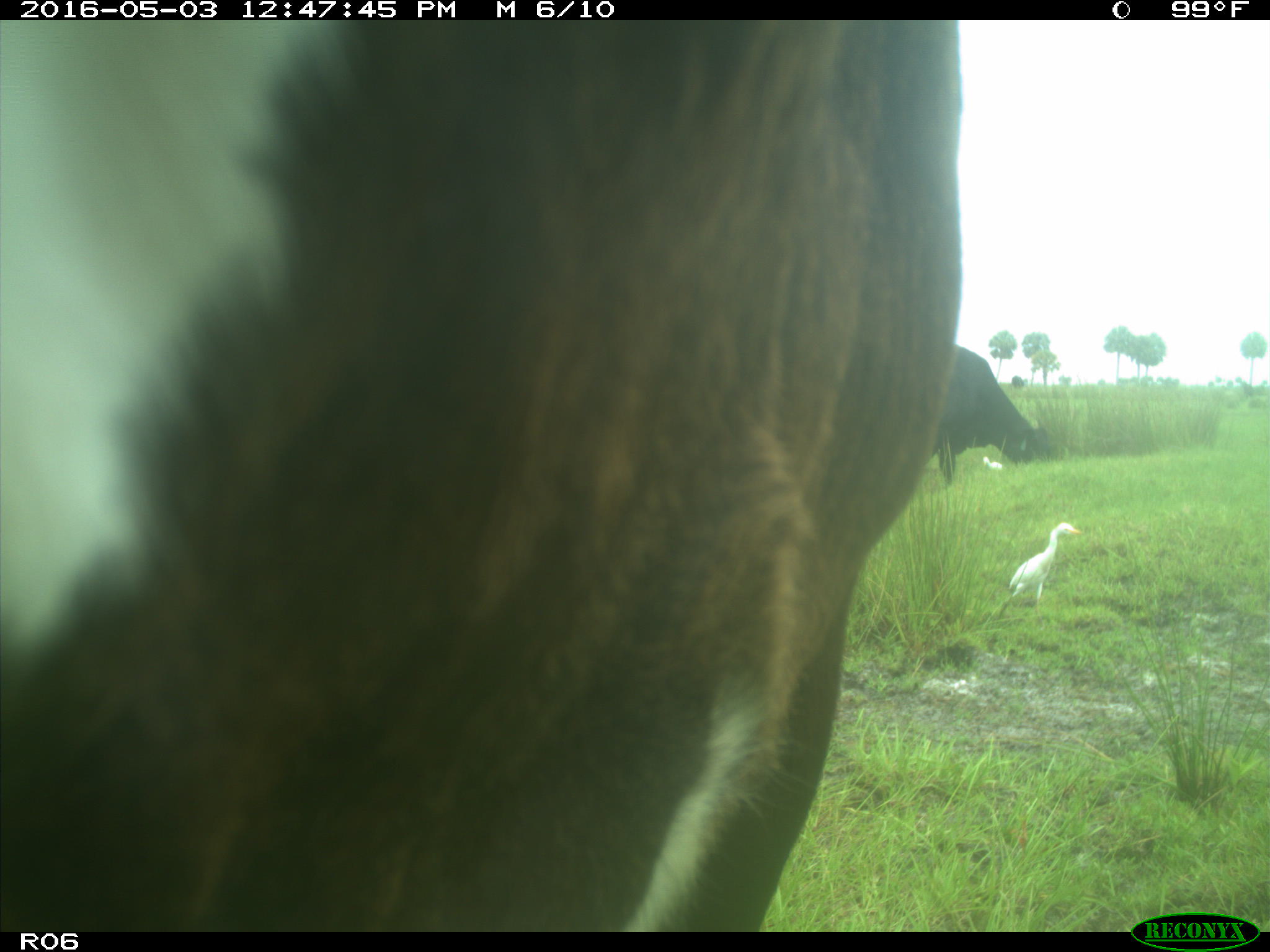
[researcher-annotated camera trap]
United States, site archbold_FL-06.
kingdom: Animalia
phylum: Chordata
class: Mammalia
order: Artiodactyla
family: Bovidae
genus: Bos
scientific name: Bos taurus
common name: domestic cow